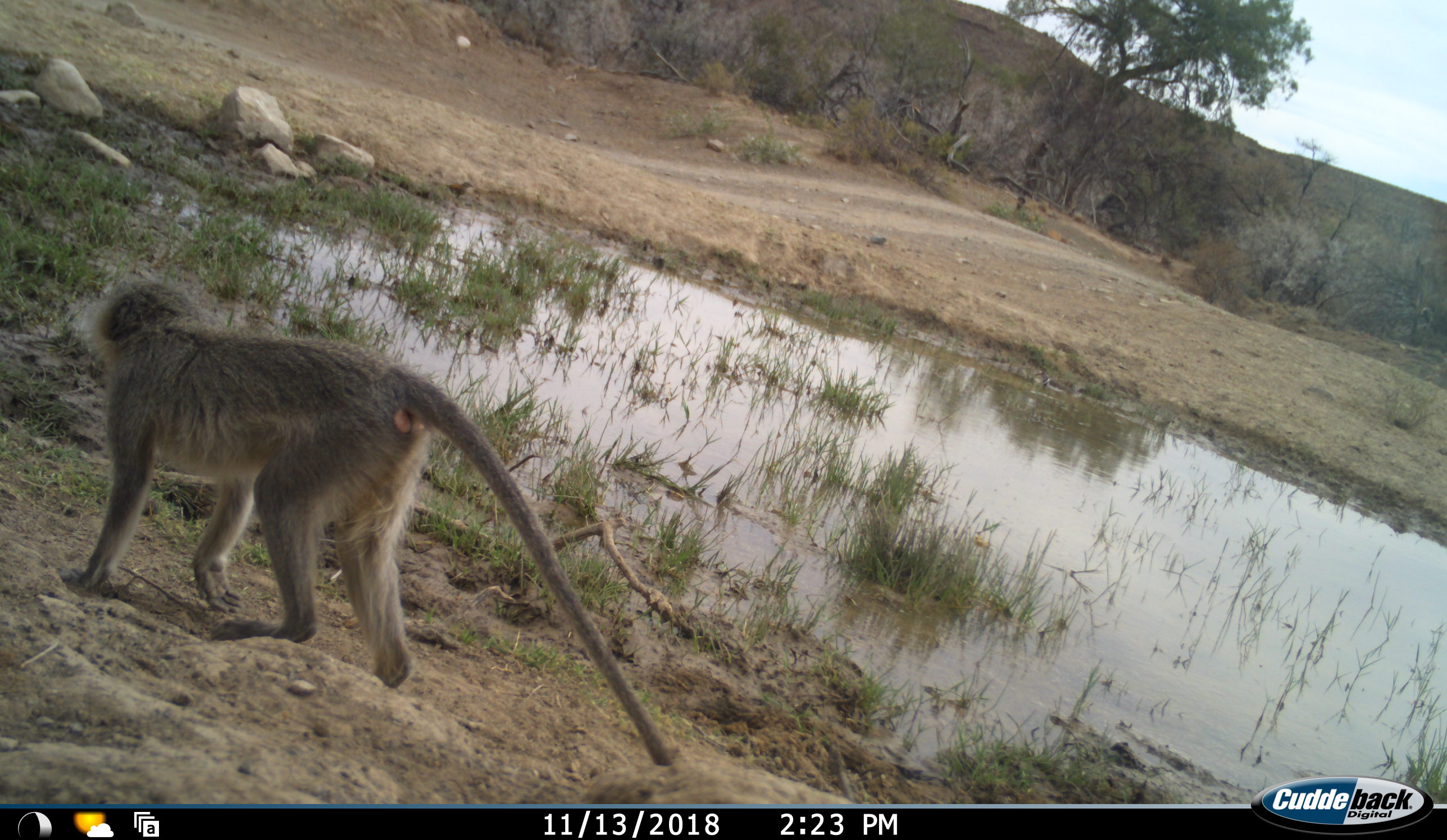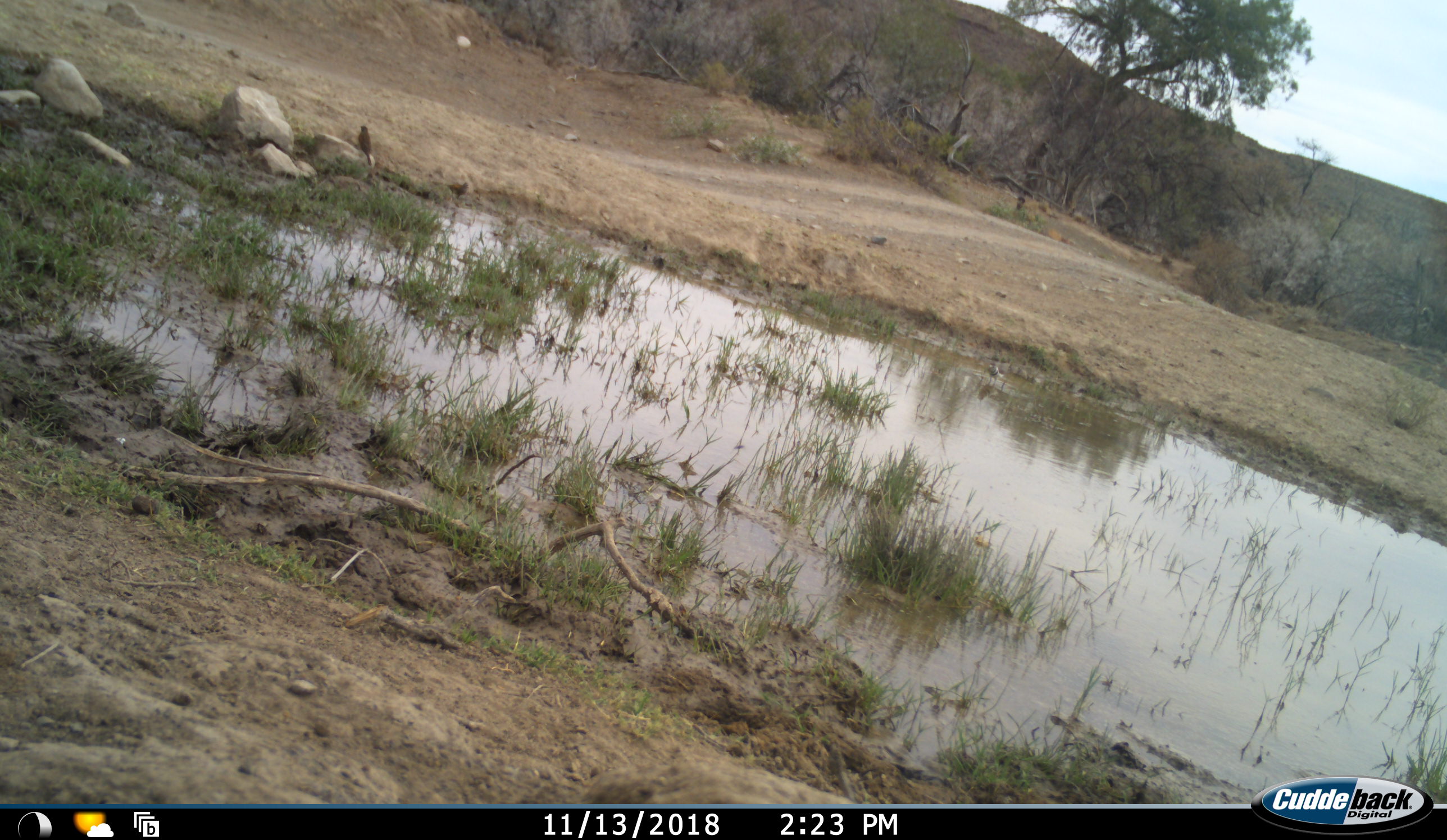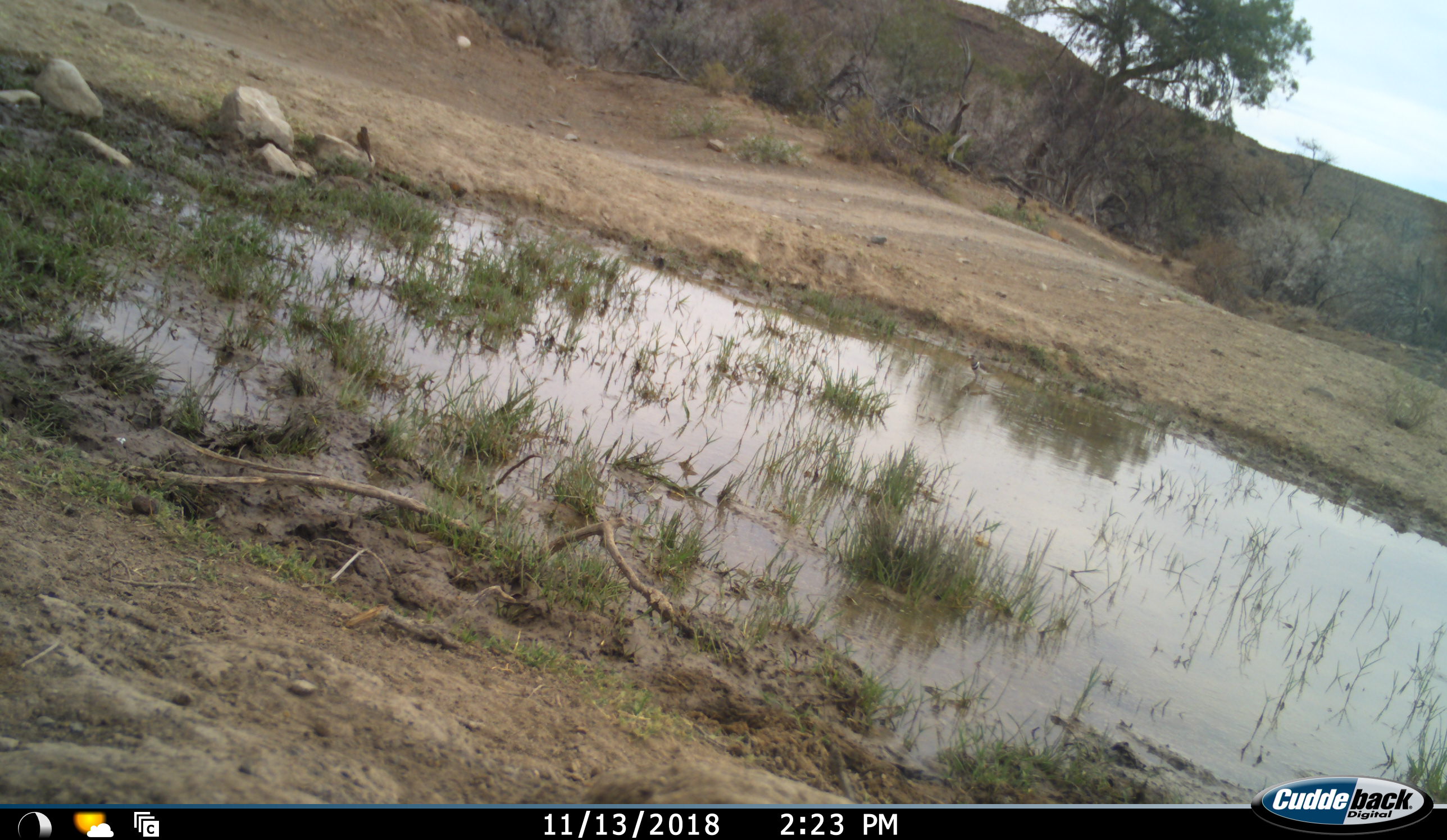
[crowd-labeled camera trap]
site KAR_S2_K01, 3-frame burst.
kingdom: Animalia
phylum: Chordata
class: Mammalia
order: Primates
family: Cercopithecidae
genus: Chlorocebus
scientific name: Chlorocebus pygerythrus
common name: vervet monkey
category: monkeyvervet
Monkeyvervet (vervet monkey) (Chlorocebus pygerythrus), count 1. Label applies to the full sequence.